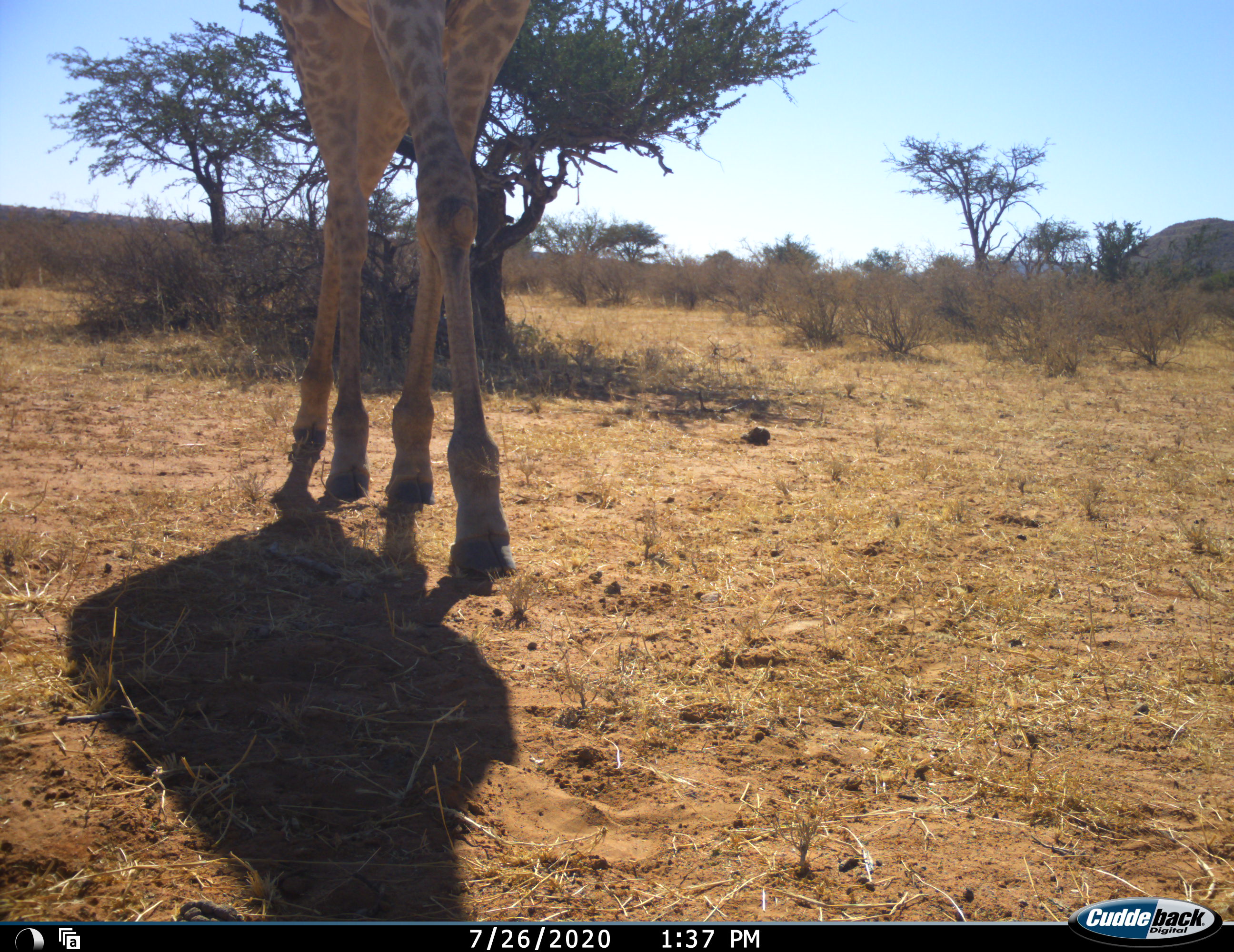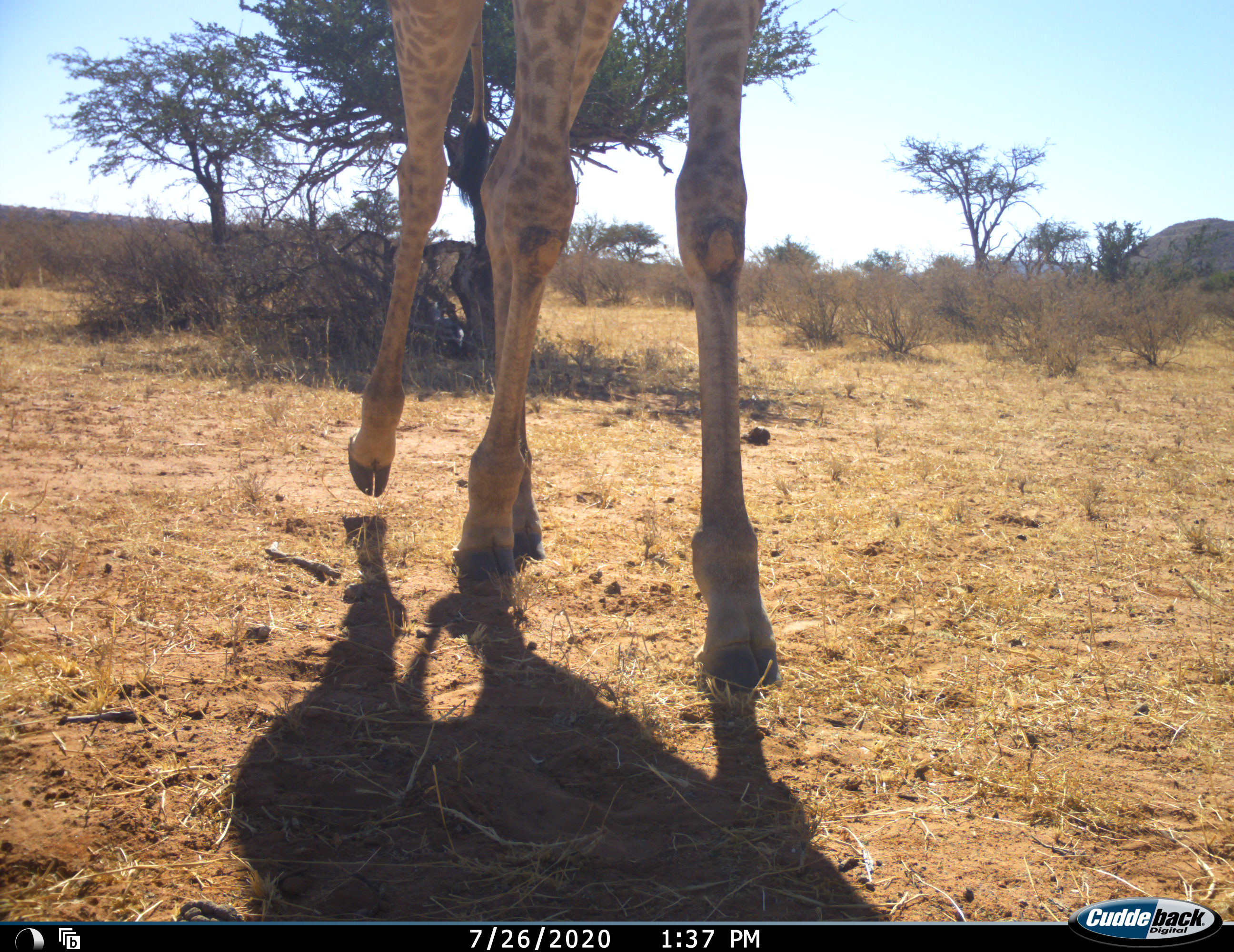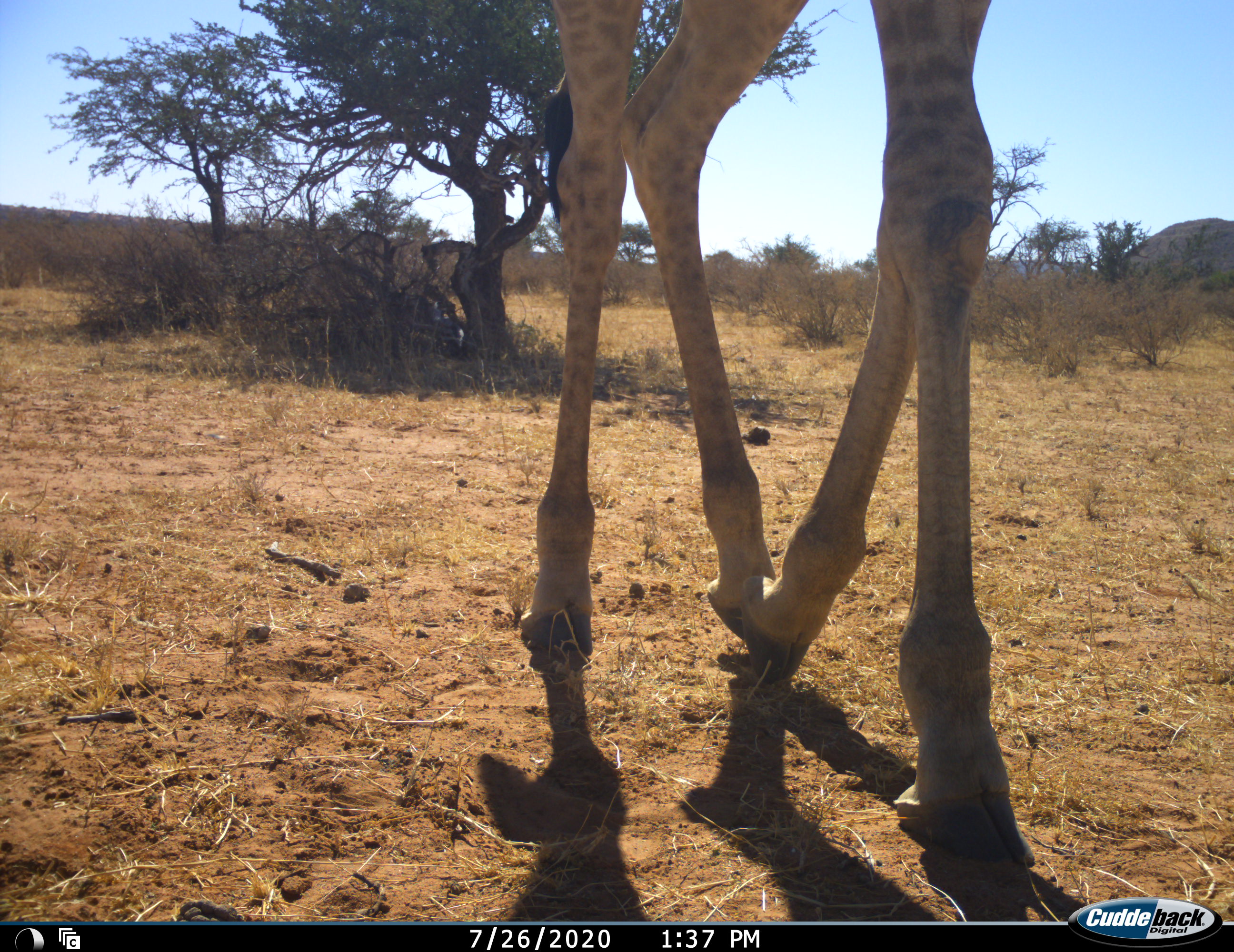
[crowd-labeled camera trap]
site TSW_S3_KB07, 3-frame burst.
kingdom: Animalia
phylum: Chordata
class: Mammalia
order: Artiodactyla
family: Giraffidae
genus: Giraffa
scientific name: Giraffa camelopardalis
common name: giraffe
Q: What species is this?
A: Giraffe (Giraffa camelopardalis).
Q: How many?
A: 1.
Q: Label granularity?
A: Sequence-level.